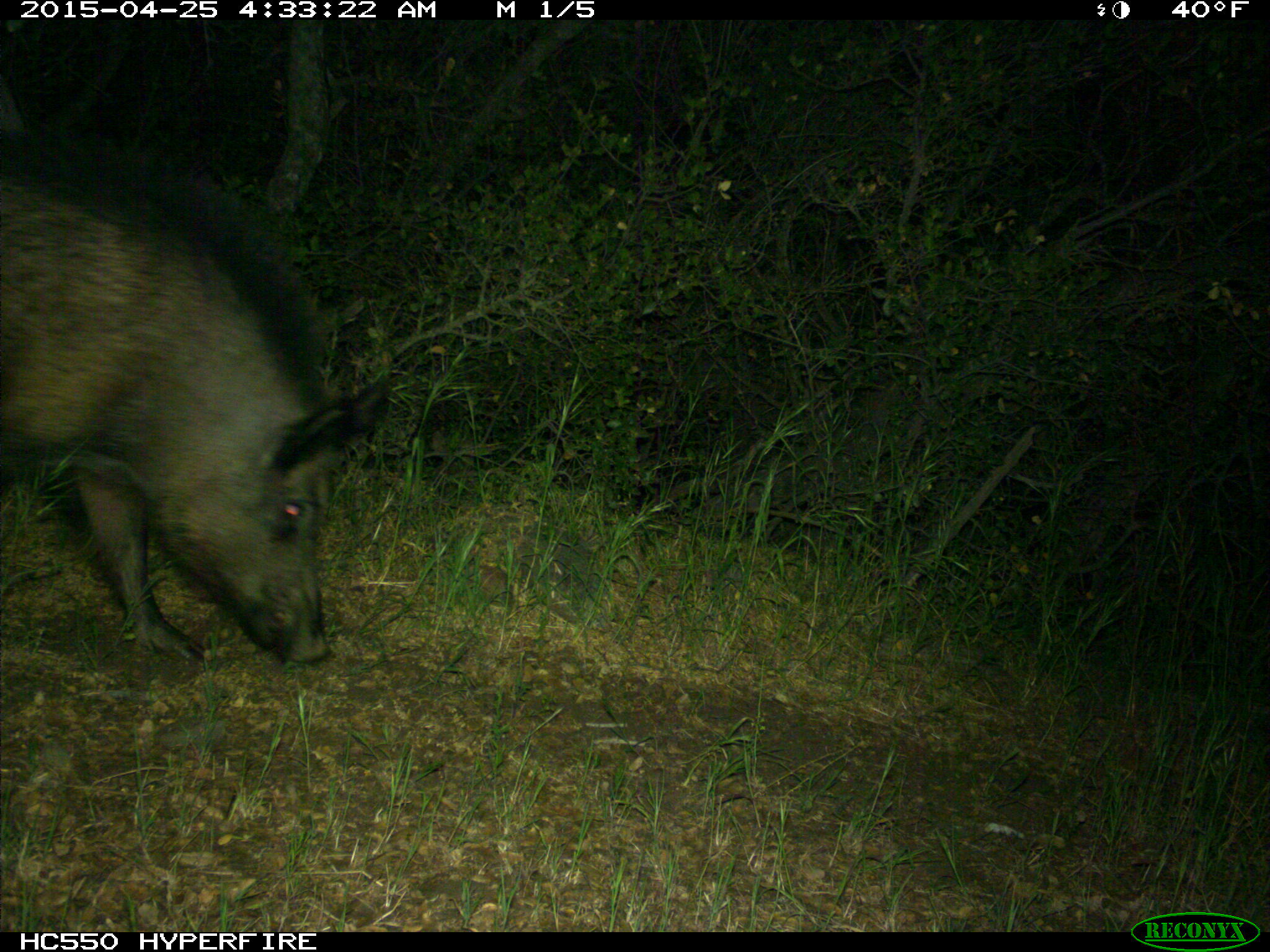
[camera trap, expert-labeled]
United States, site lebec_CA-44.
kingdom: Animalia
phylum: Chordata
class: Mammalia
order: Artiodactyla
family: Suidae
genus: Sus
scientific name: Sus scrofa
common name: wild boar